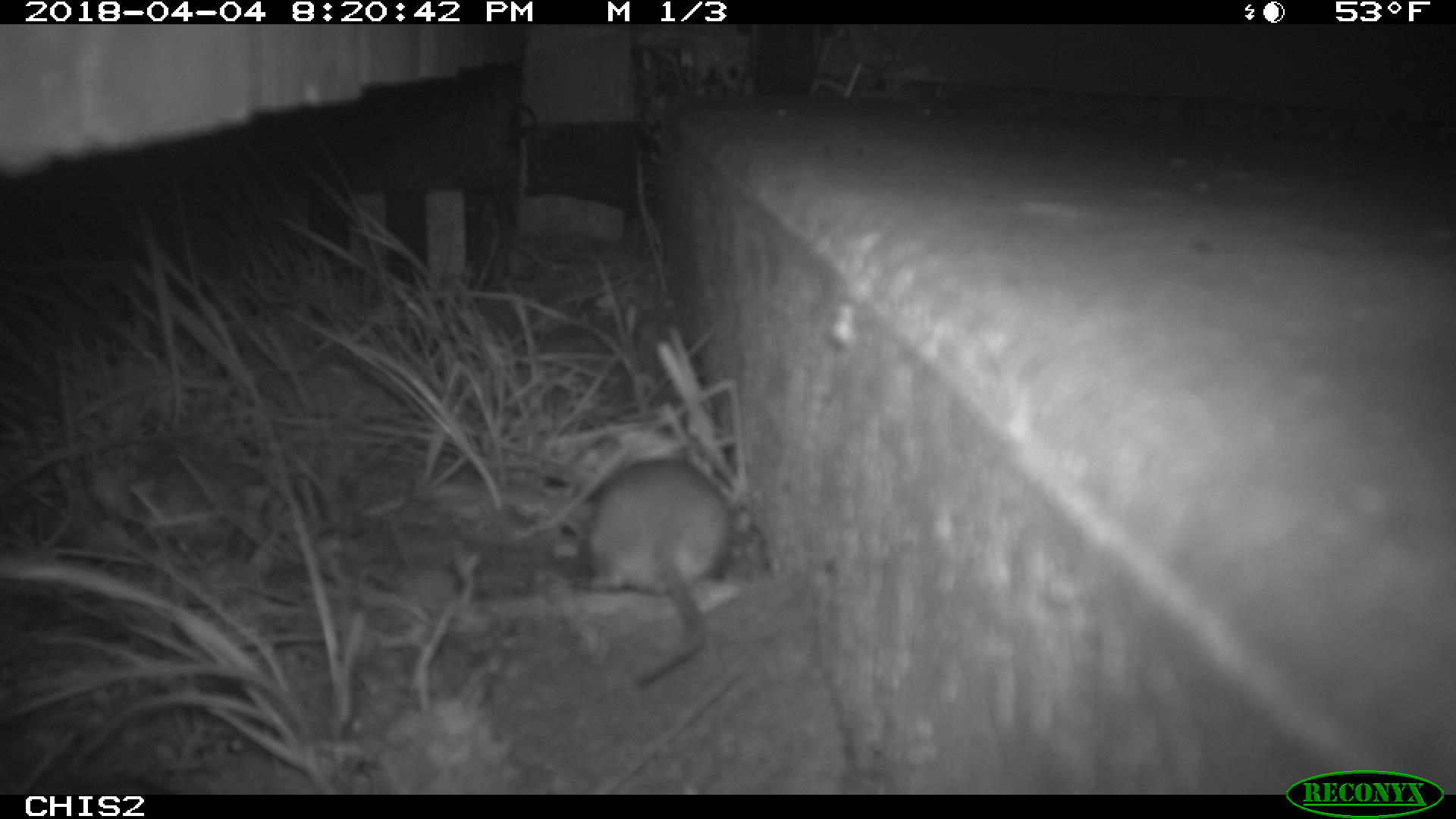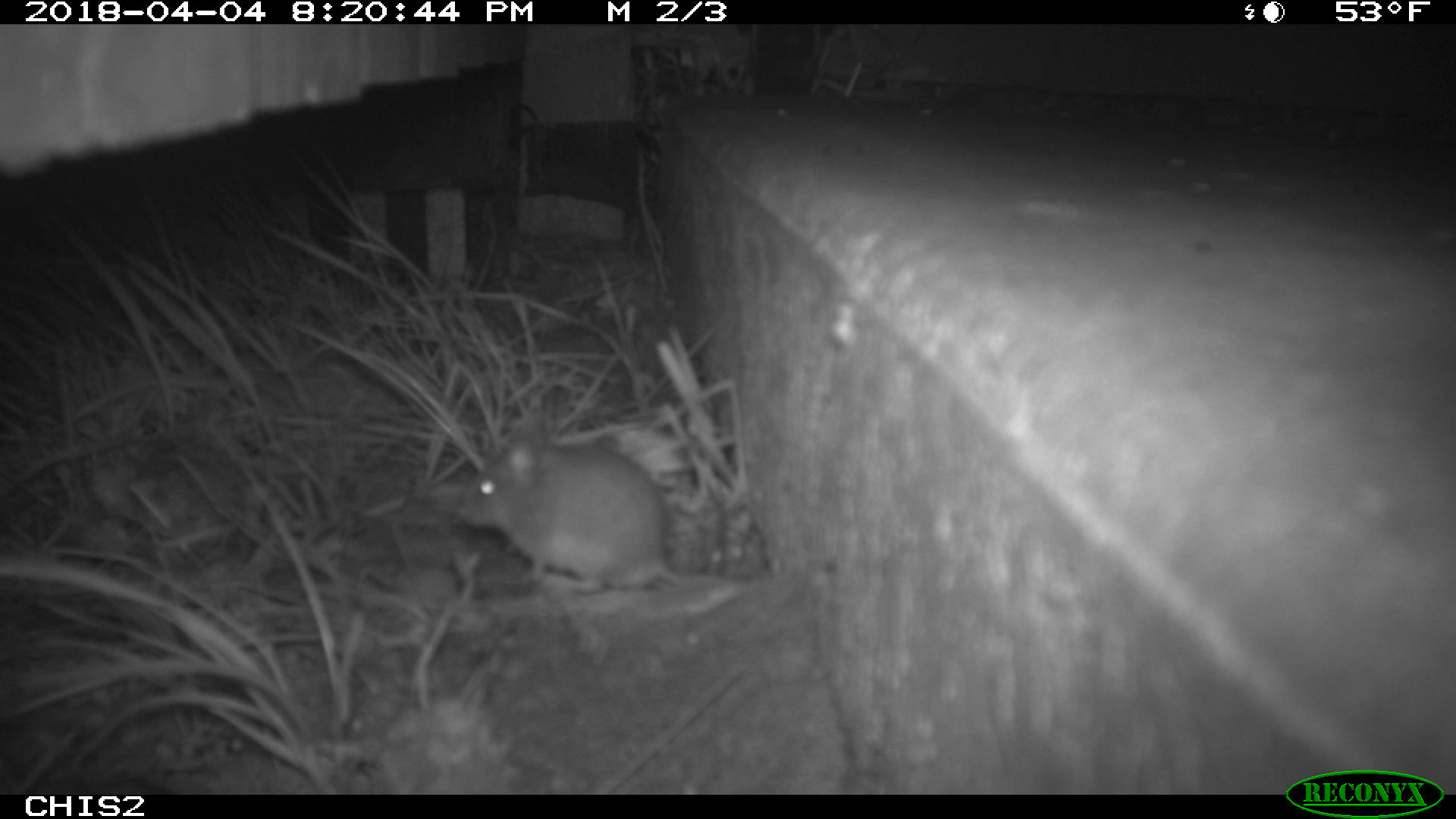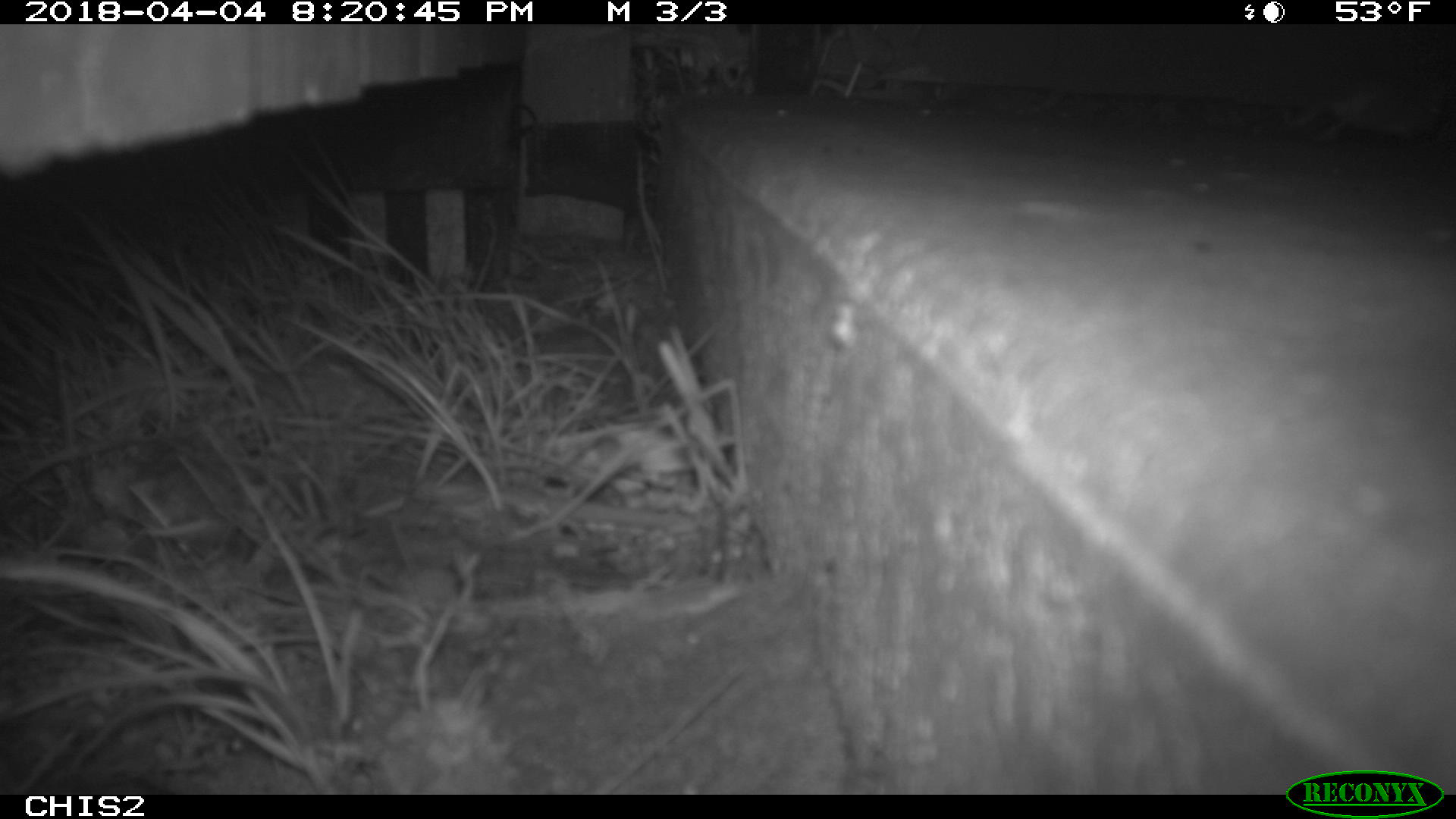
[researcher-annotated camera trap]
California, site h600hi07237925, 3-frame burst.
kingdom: Animalia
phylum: Chordata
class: Mammalia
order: Rodentia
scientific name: Rodentia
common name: rodent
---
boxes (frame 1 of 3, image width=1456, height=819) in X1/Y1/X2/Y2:
rodent: 564/445/733/688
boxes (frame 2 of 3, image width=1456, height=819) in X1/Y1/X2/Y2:
rodent: 453/416/733/591